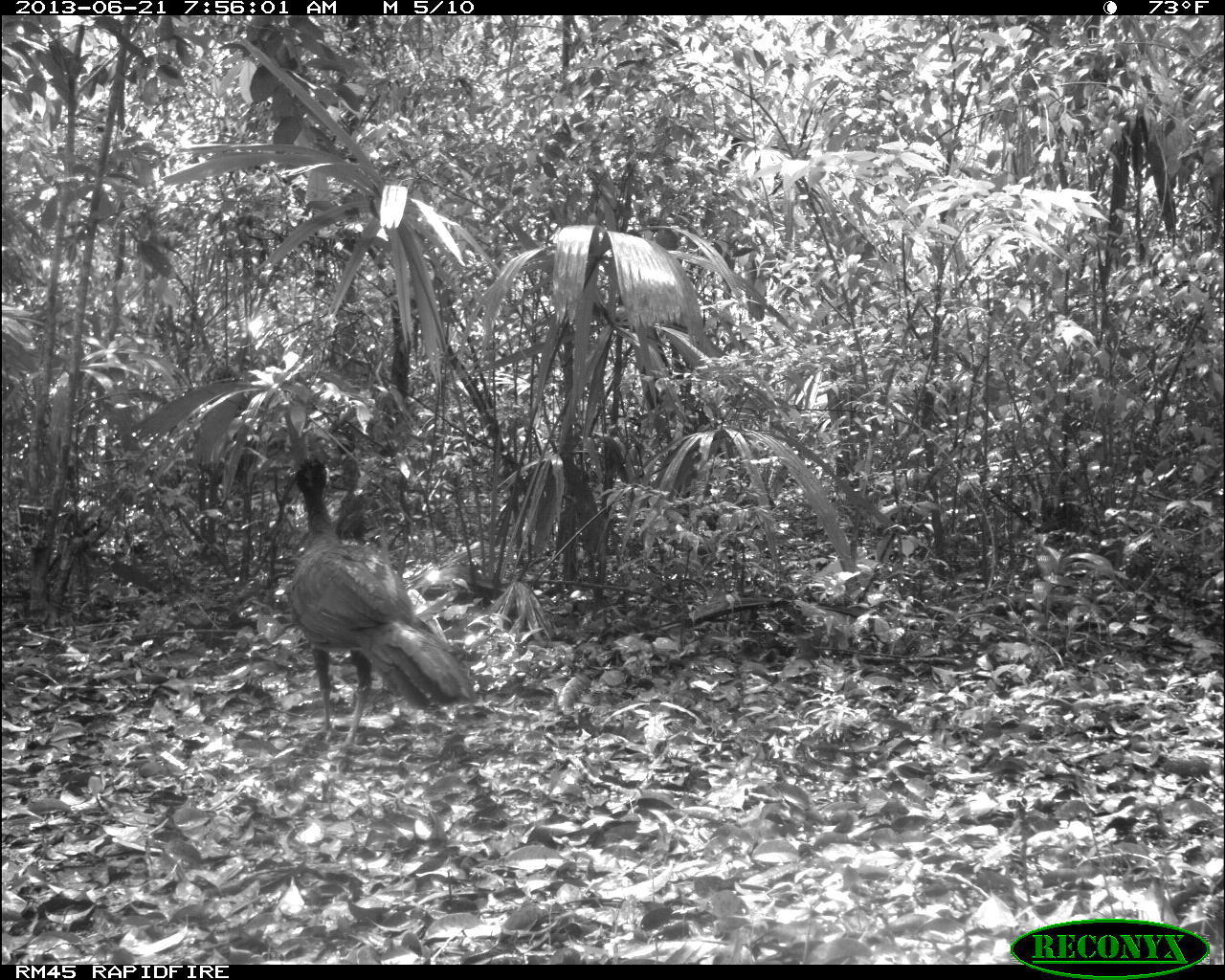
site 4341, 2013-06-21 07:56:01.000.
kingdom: Animalia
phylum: Chordata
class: Aves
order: Galliformes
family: Cracidae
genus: Crax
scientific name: Crax rubra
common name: great curassow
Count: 1.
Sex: male.